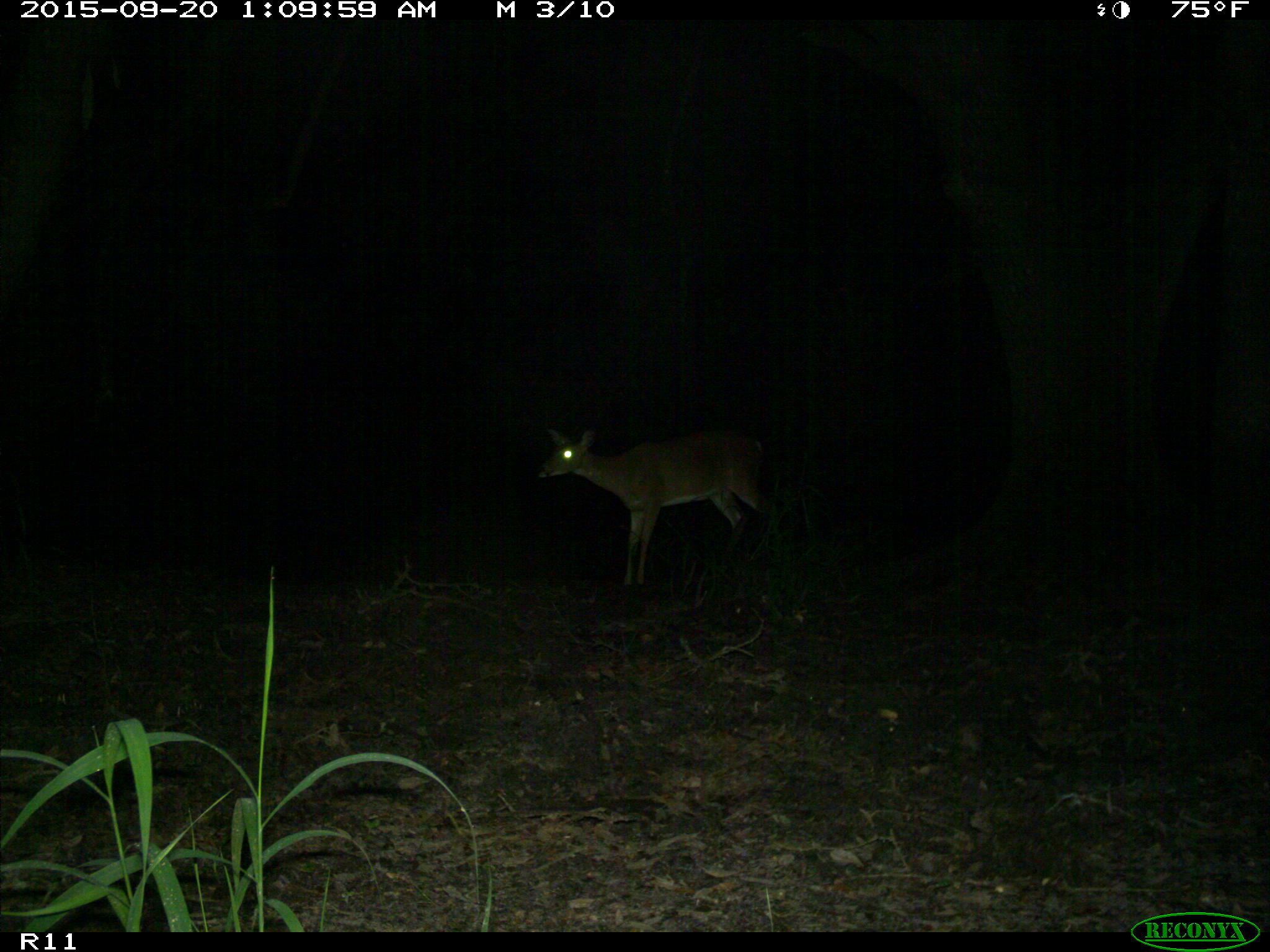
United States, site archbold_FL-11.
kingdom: Animalia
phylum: Chordata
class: Mammalia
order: Artiodactyla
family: Cervidae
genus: Odocoileus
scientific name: Odocoileus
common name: deer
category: unidentified deer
Unidentified deer (deer) (Odocoileus).